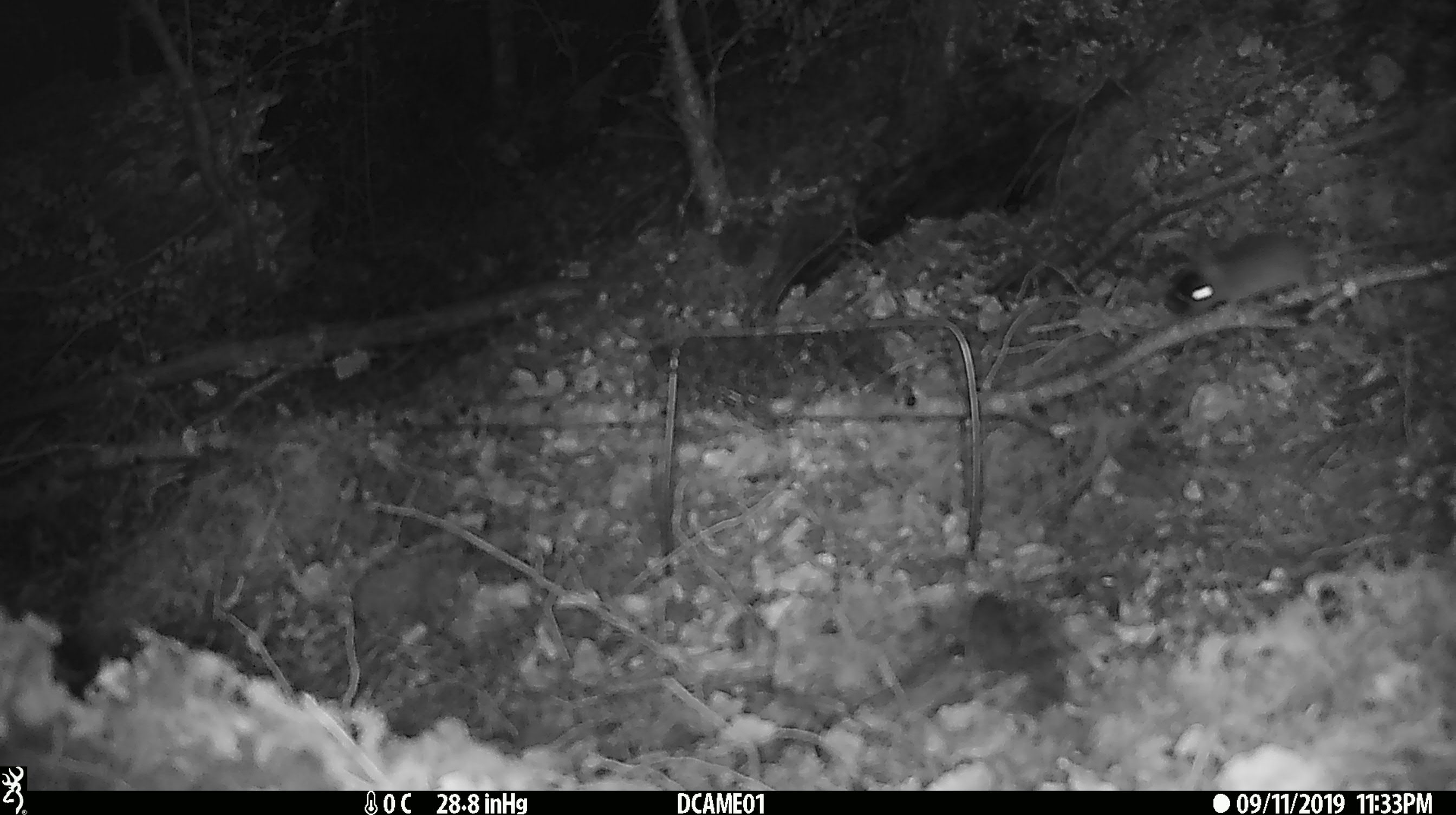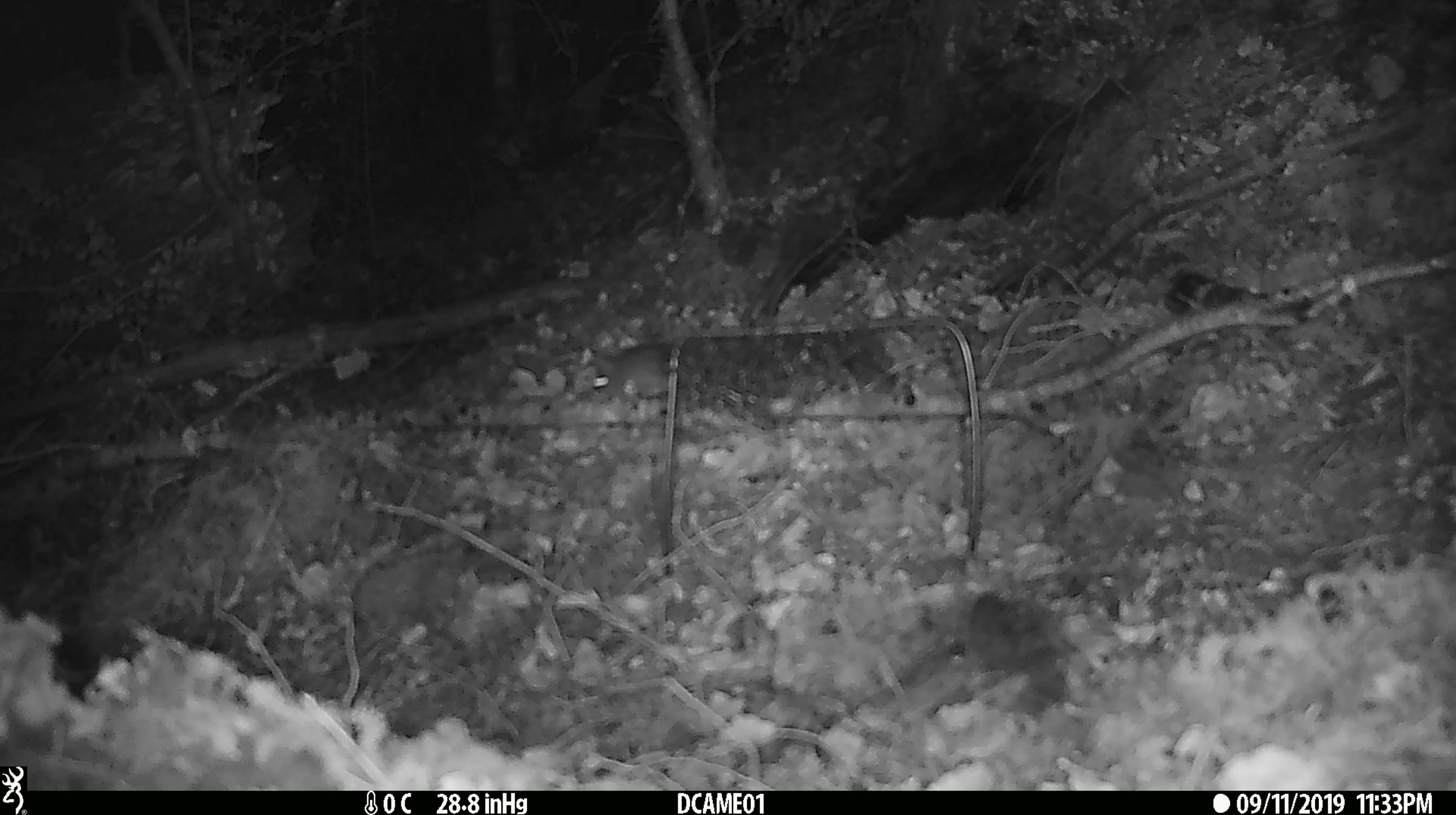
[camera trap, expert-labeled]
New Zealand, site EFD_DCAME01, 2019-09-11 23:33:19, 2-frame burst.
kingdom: Animalia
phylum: Chordata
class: Mammalia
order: Rodentia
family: Muridae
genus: Mus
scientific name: Mus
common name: mouse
Mouse (Mus).